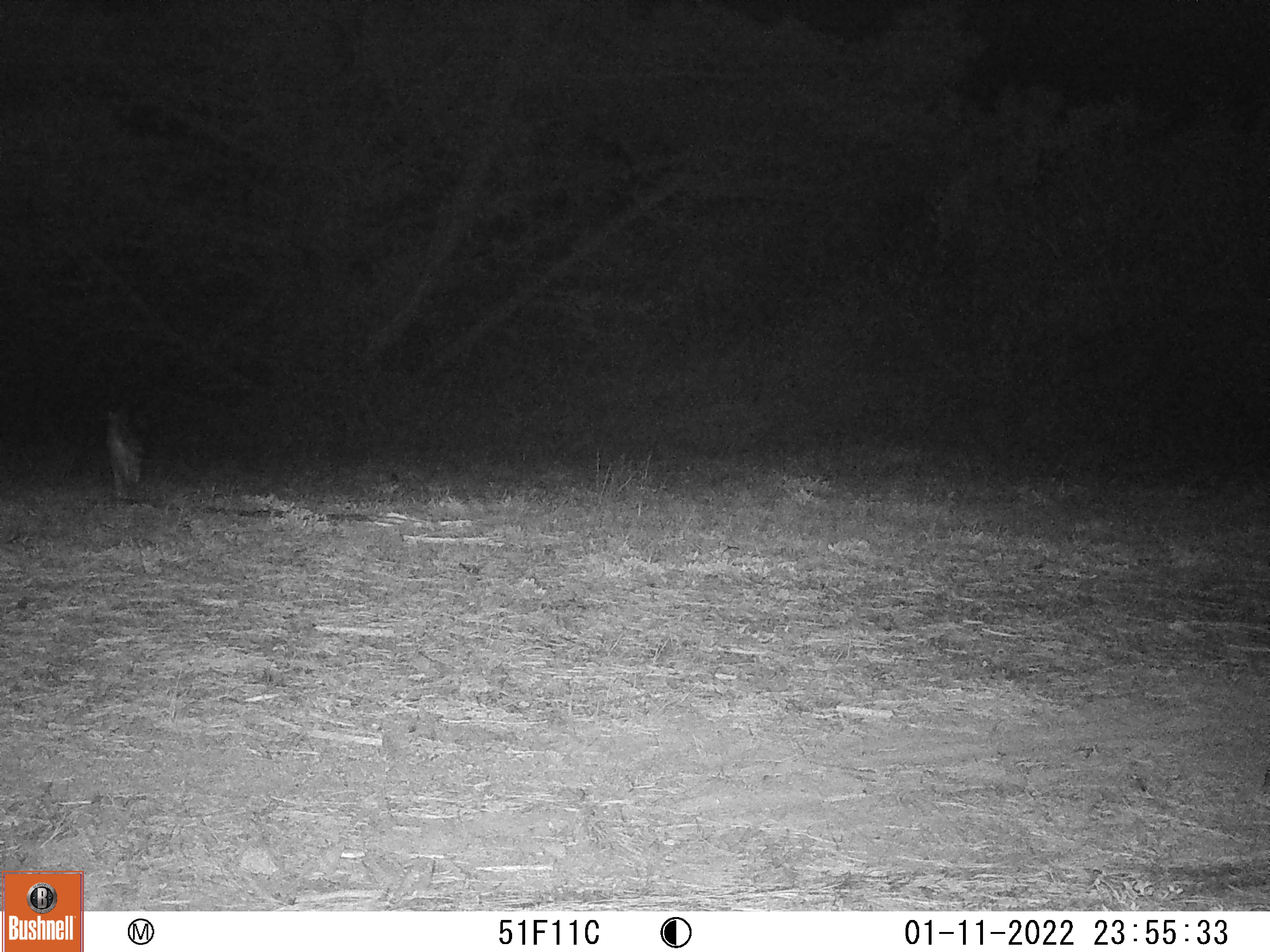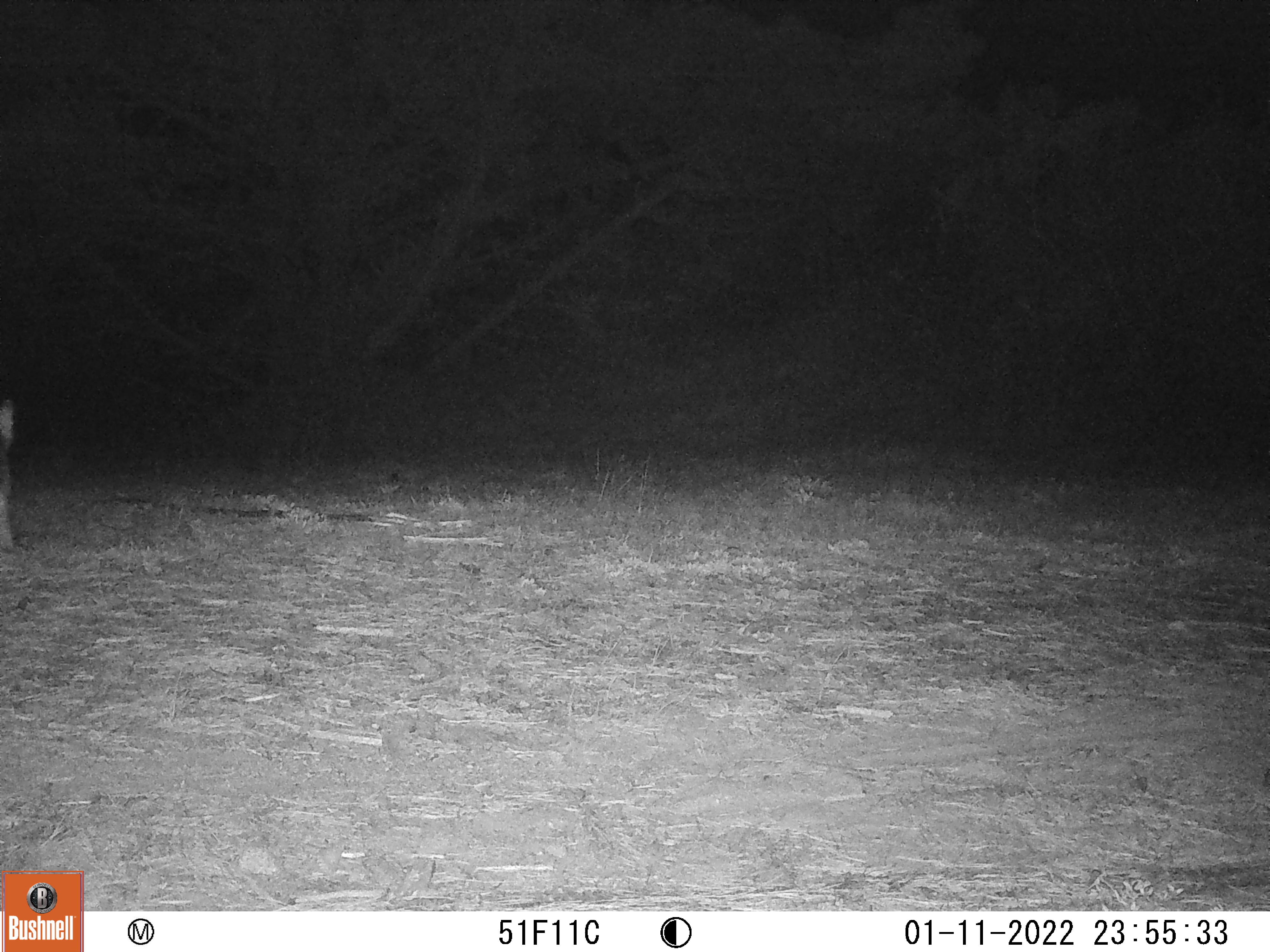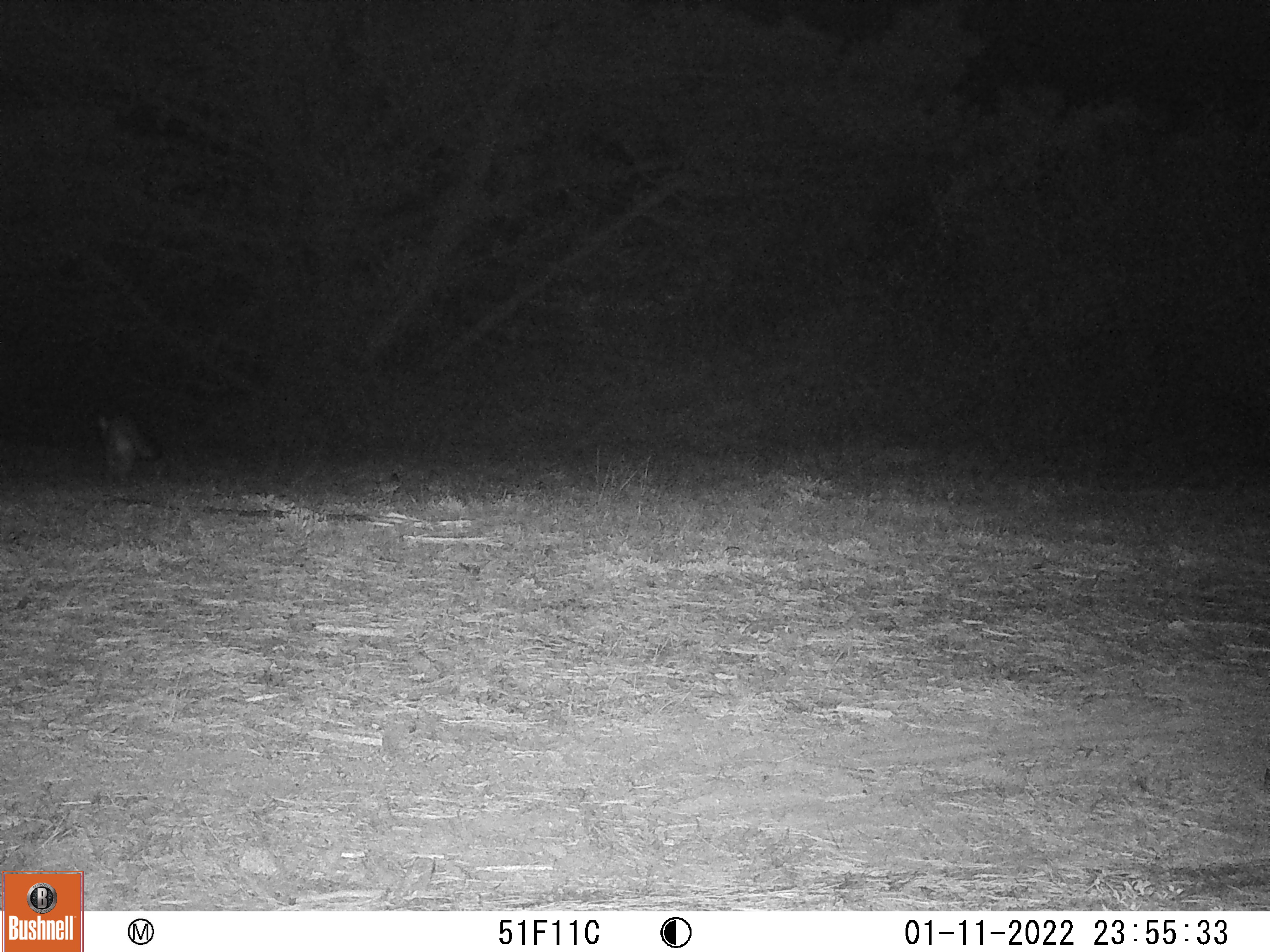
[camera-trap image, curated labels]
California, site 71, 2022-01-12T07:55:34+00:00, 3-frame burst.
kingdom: Animalia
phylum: Chordata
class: Mammalia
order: Carnivora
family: Canidae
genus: Urocyon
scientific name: Urocyon cinereoargenteus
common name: gray fox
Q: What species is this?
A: Gray fox (Urocyon cinereoargenteus).